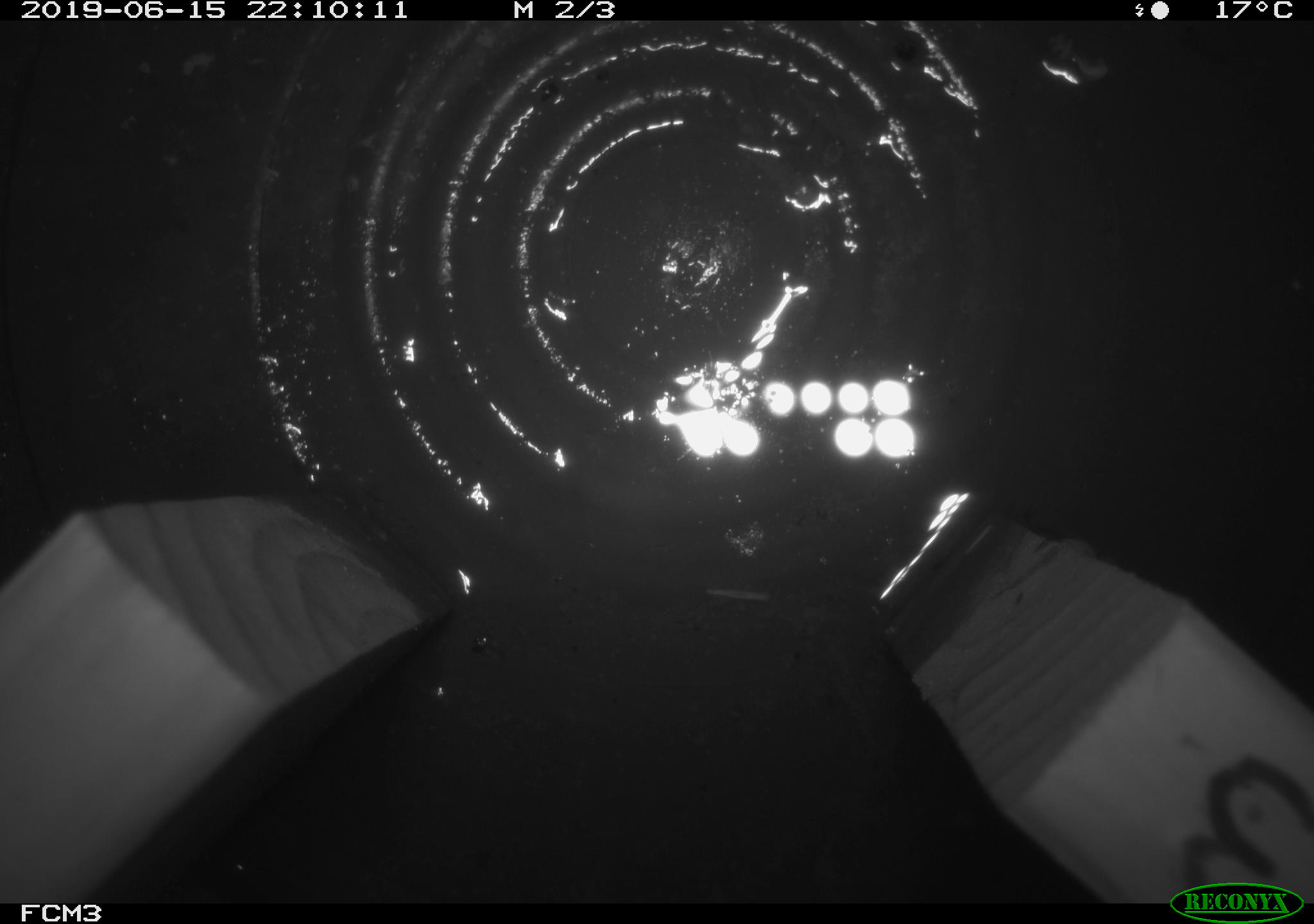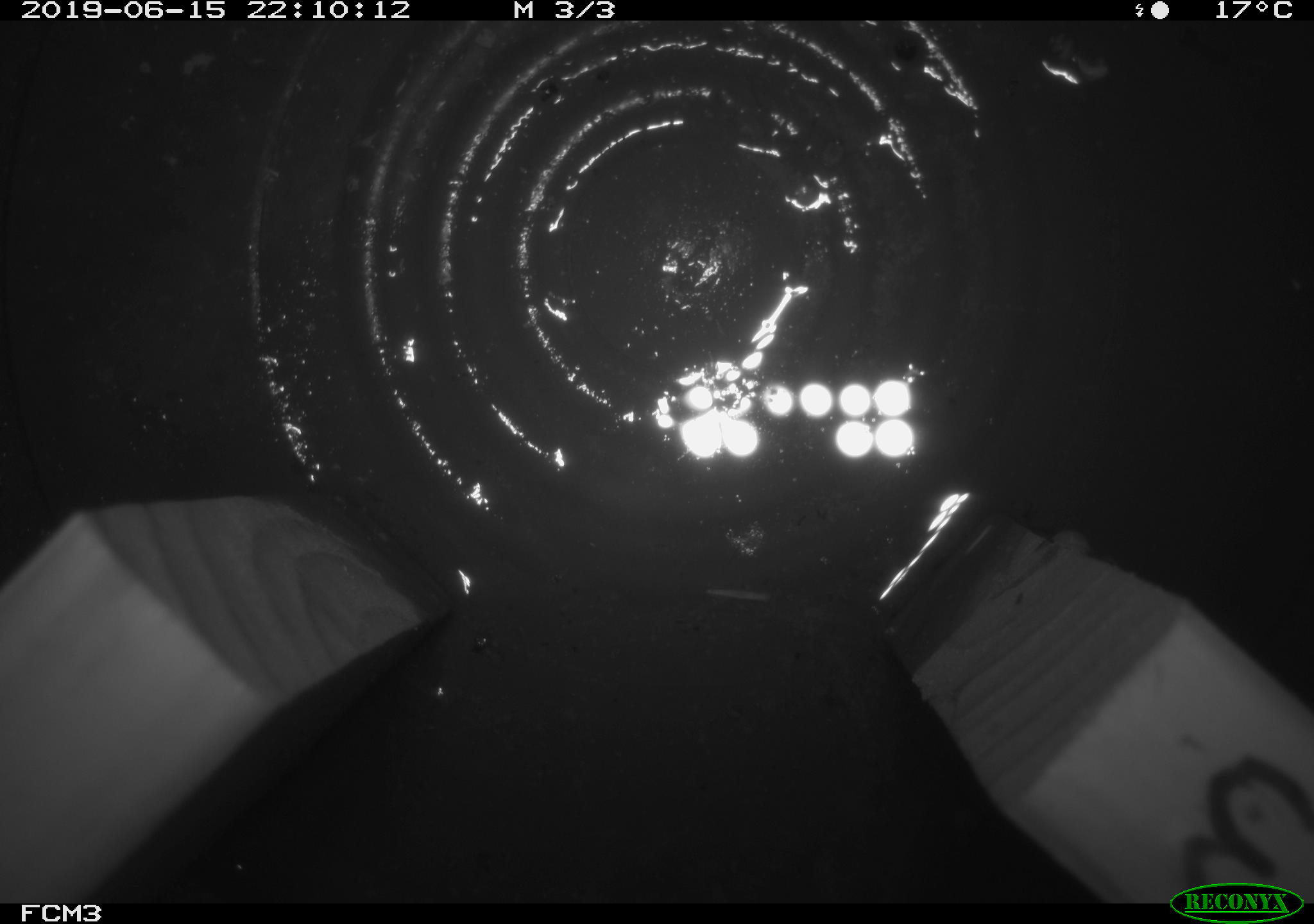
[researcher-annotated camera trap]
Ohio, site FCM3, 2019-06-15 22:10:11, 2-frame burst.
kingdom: Animalia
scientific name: Animalia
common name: animal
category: invertebrate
Invertebrate (animal) (Animalia).